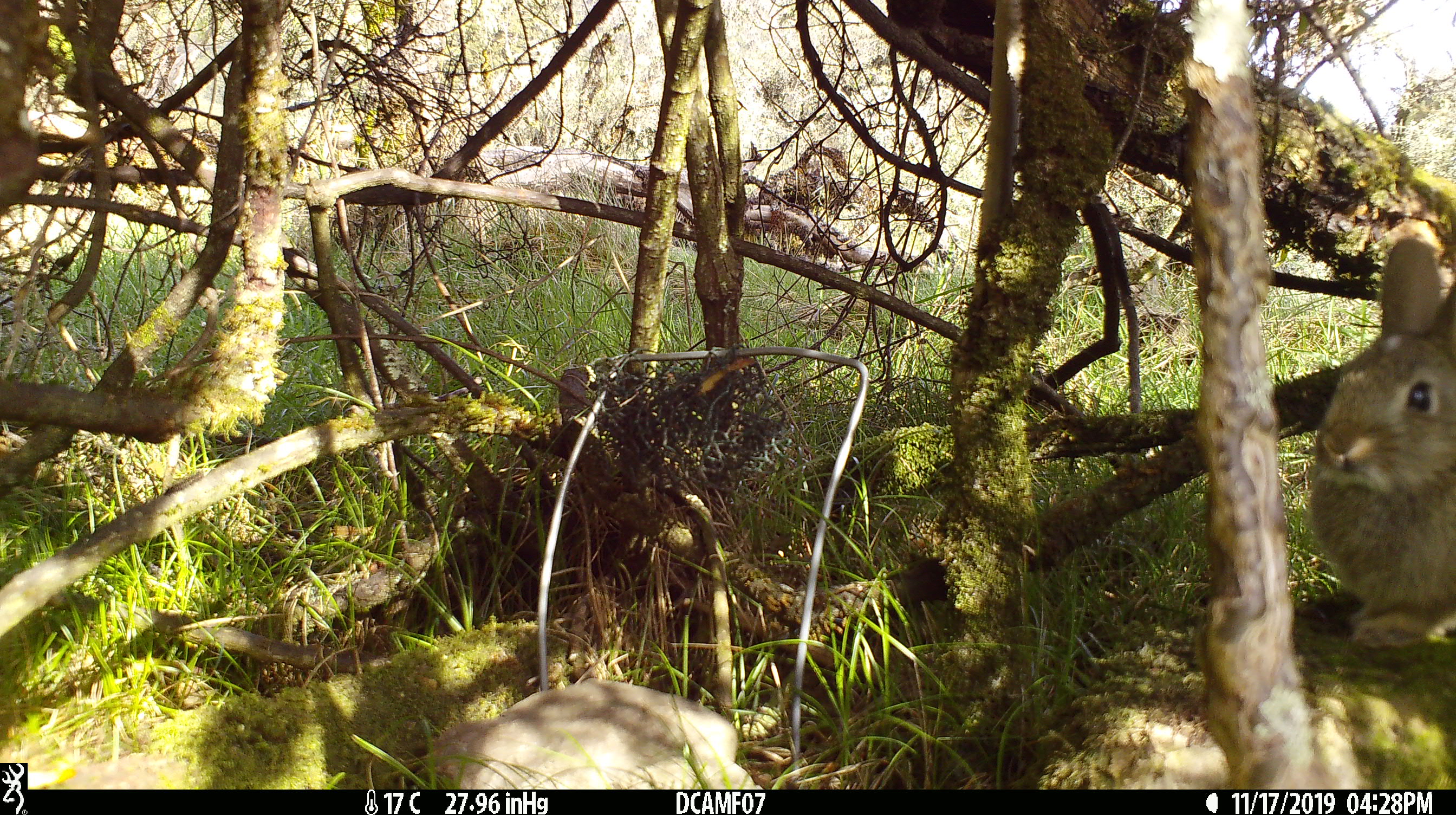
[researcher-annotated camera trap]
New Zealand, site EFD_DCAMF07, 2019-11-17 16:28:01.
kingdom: Animalia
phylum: Chordata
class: Mammalia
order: Lagomorpha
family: Leporidae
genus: Oryctolagus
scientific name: Oryctolagus cuniculus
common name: european rabbit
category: rabbit